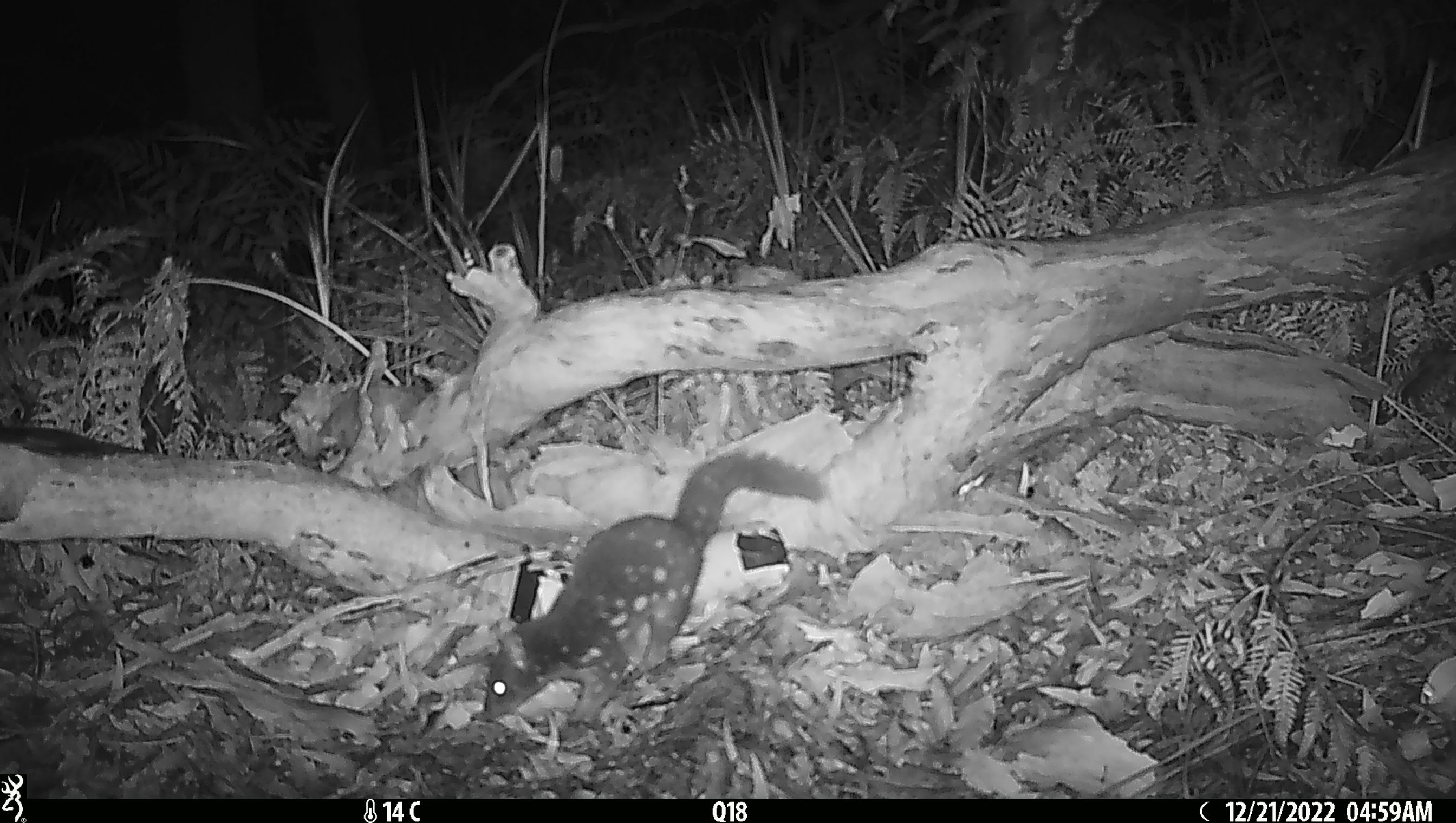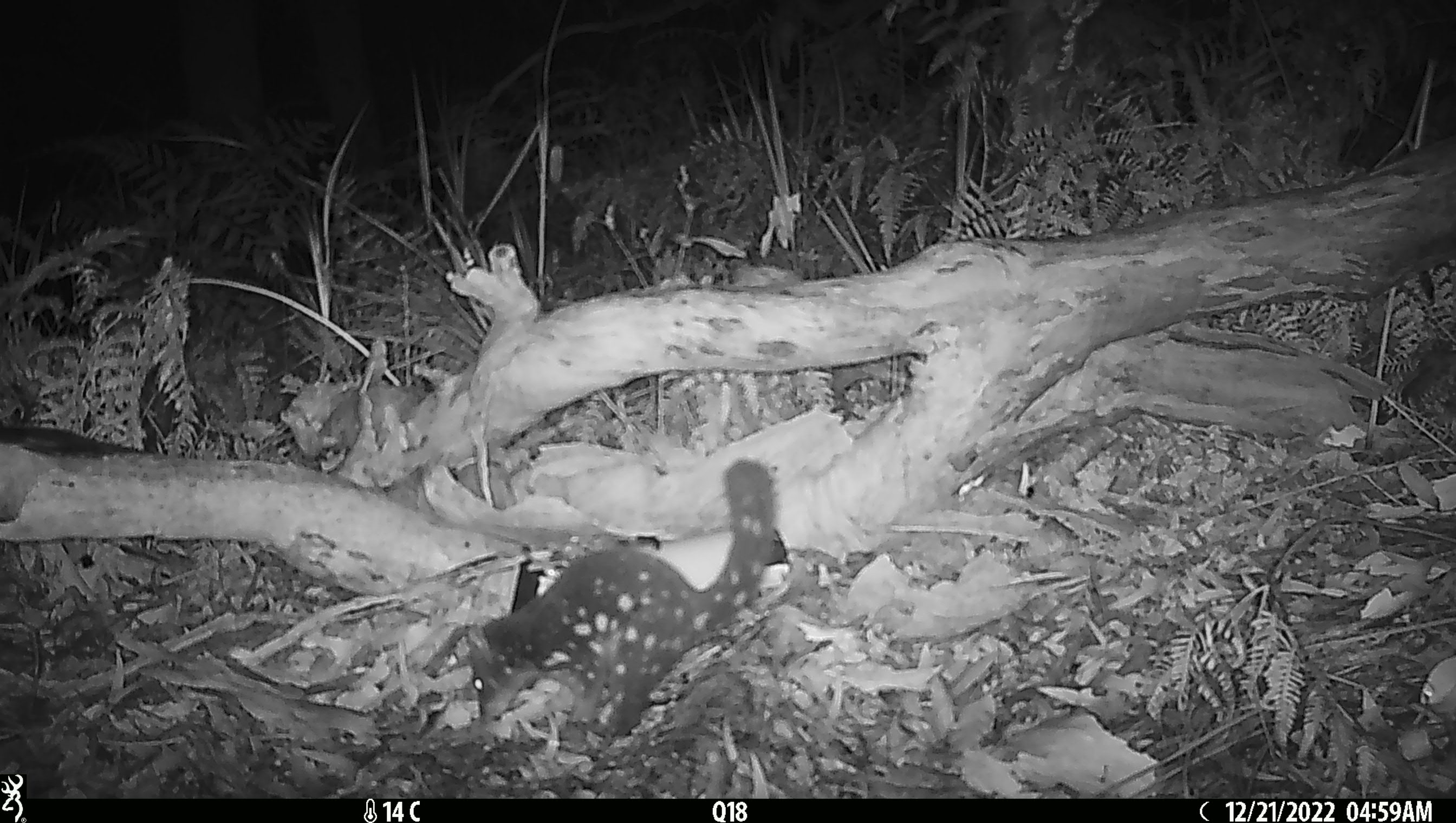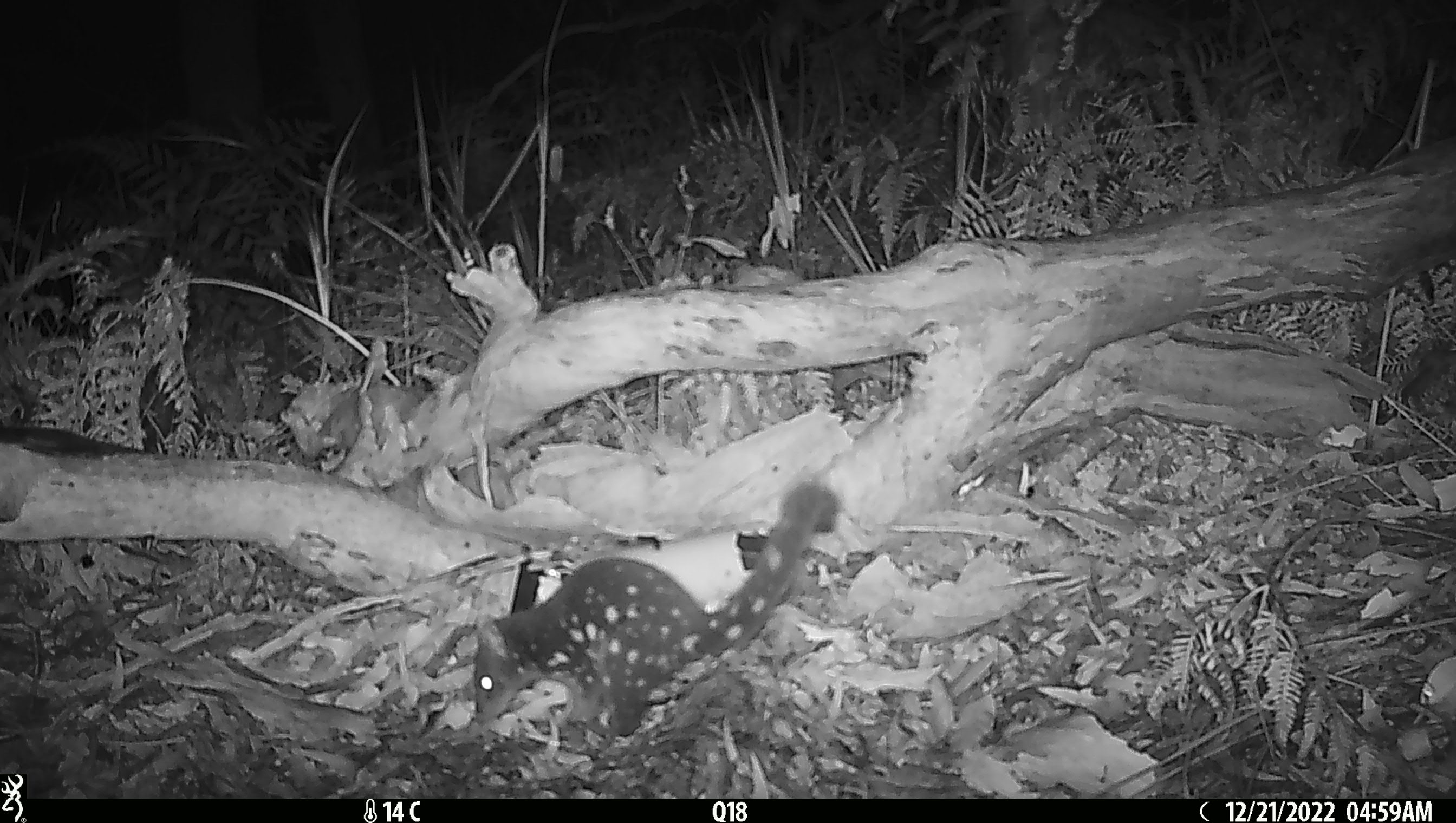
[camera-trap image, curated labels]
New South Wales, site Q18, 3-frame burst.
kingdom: Animalia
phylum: Chordata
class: Mammalia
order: Dasyuromorphia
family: Dasyuridae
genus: Dasyurus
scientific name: Dasyurus maculatus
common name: spotted-tailed quoll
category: quoll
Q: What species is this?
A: Quoll (spotted-tailed quoll) (Dasyurus maculatus).